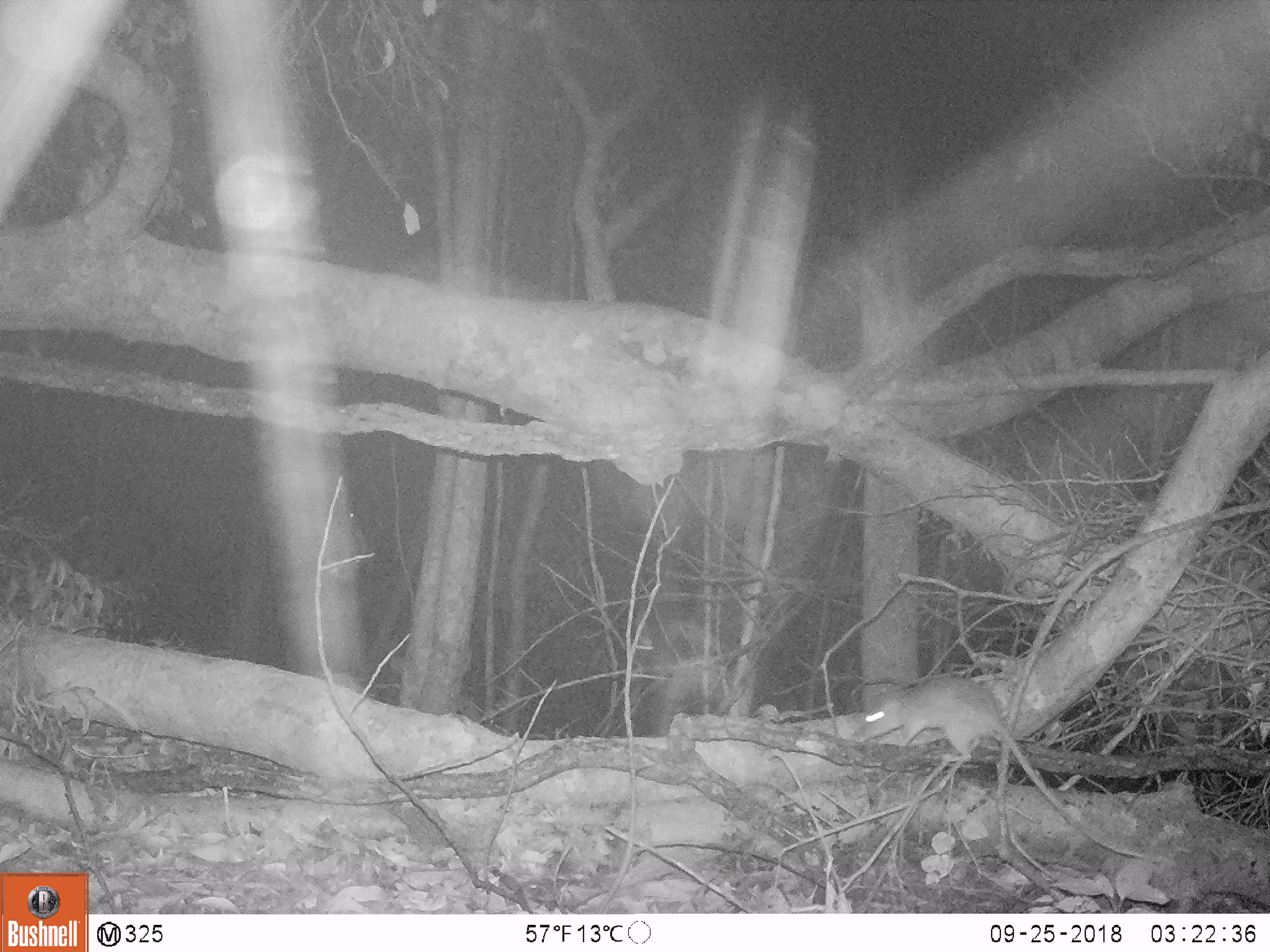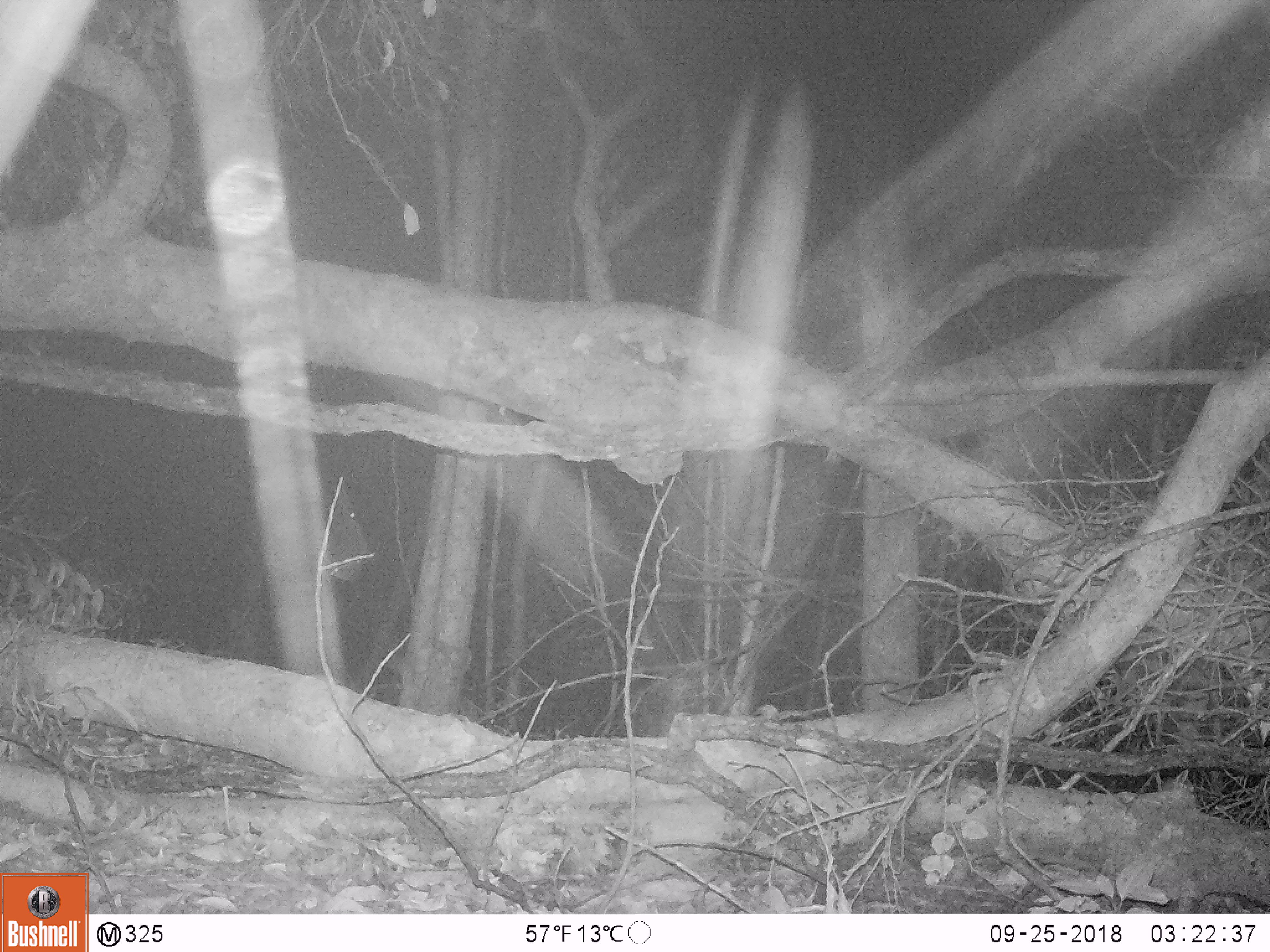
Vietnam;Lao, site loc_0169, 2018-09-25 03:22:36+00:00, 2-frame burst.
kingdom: Animalia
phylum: Chordata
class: Mammalia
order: Rodentia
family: Muridae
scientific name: Muridae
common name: old-world mice and rats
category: unidentified murid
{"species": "unidentified murid (old-world mice and rats) (Muridae)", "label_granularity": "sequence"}